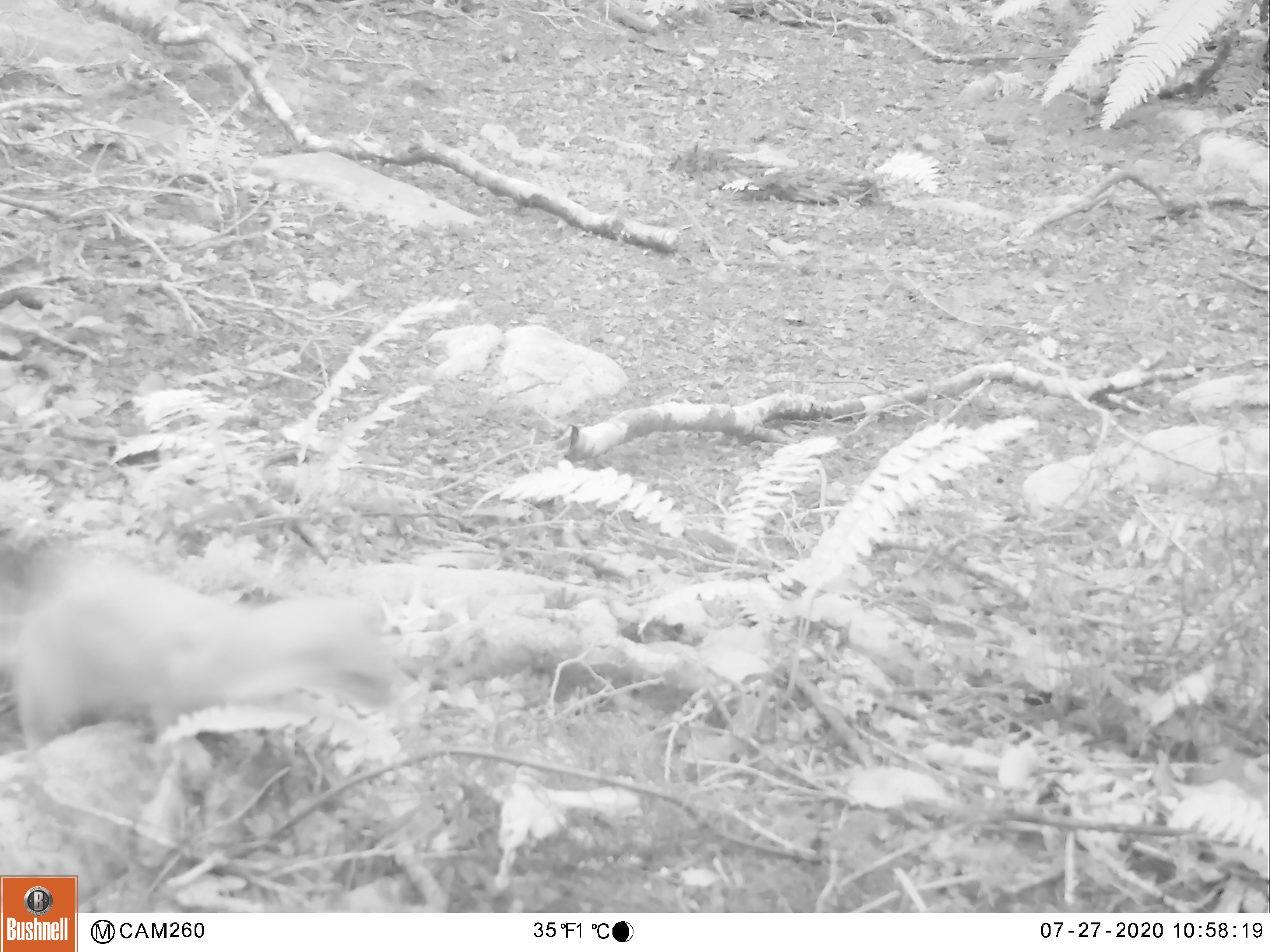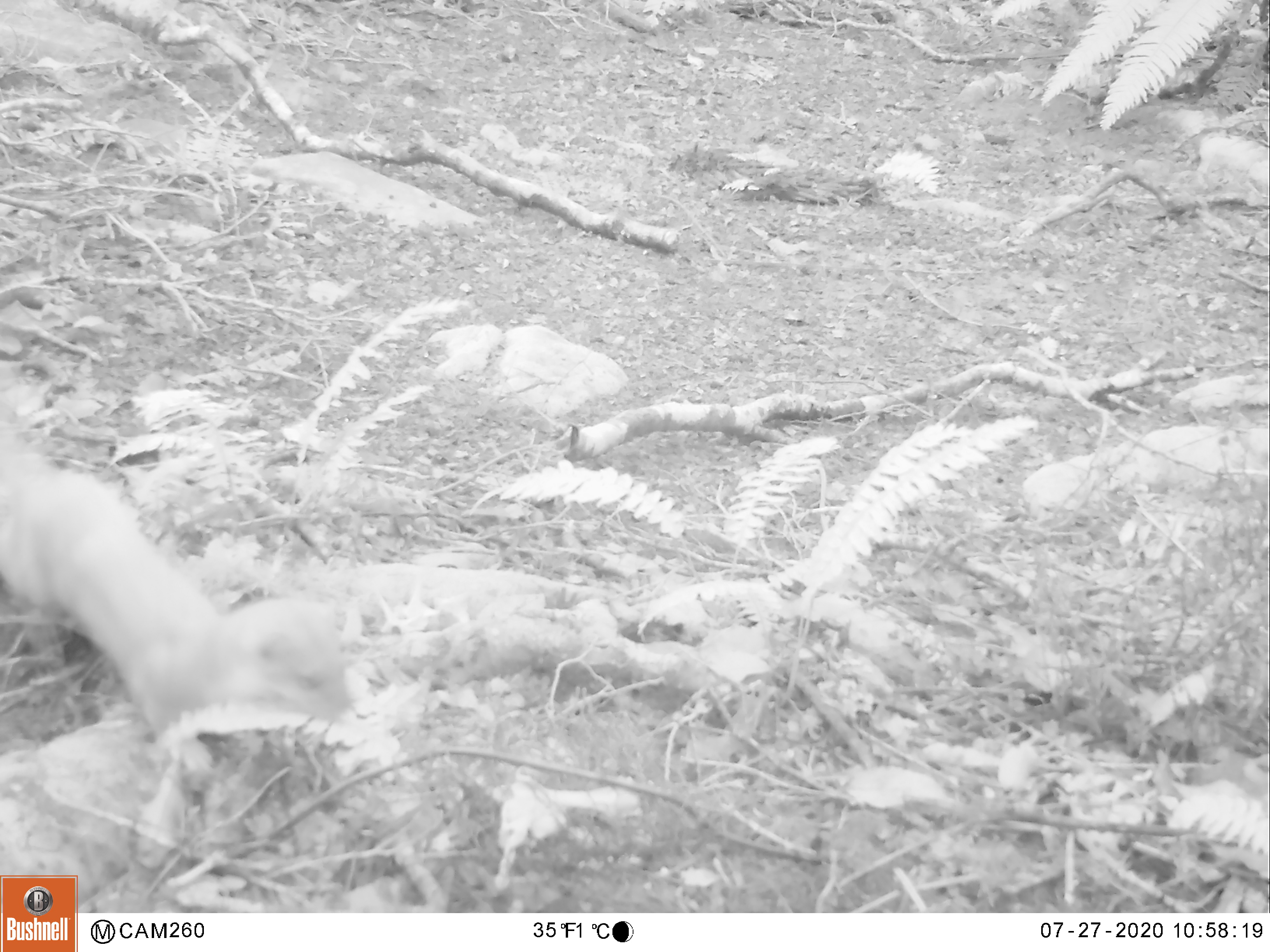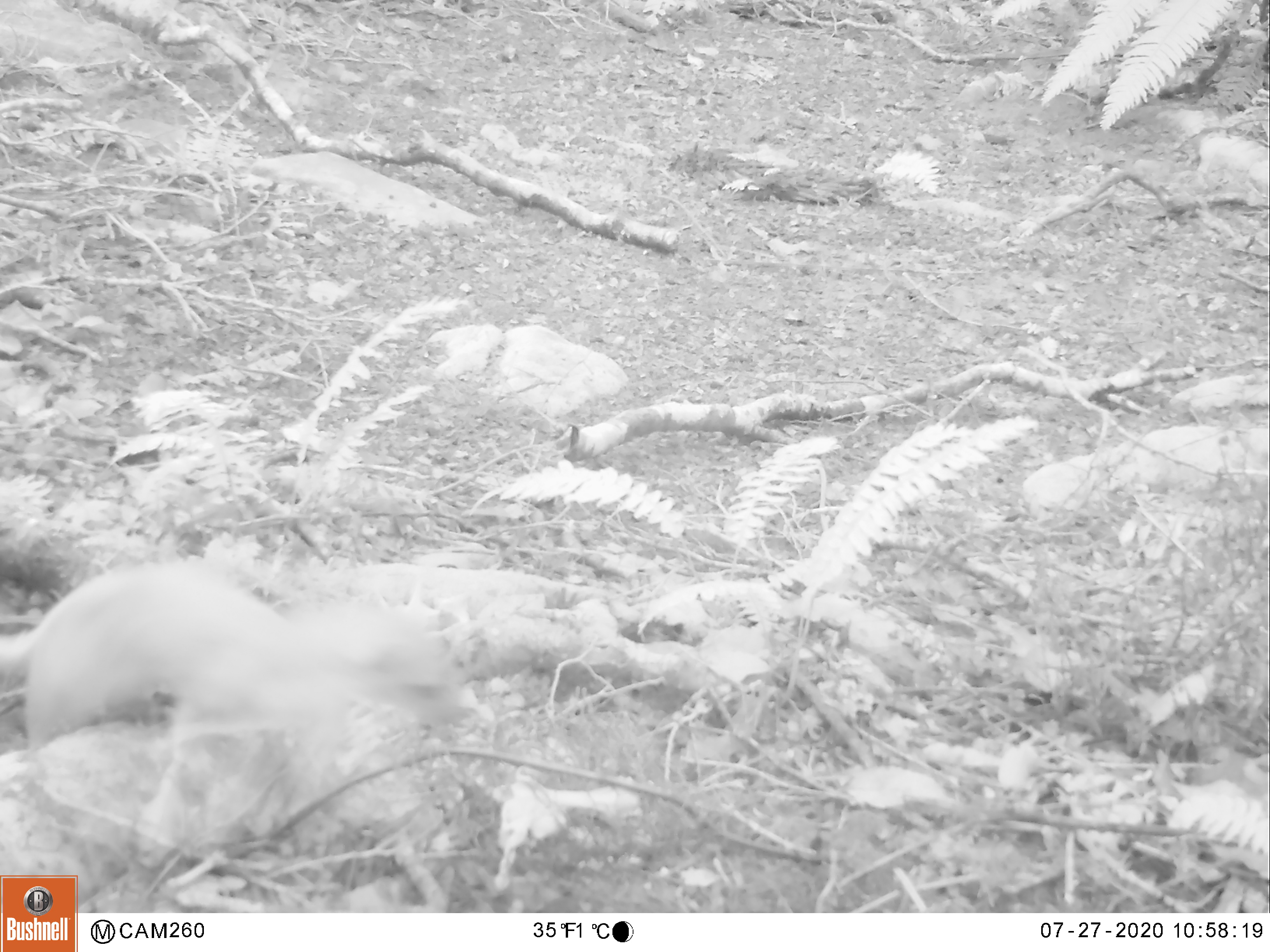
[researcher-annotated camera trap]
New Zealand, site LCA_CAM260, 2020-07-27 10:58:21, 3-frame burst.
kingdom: Animalia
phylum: Chordata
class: Mammalia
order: Carnivora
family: Mustelidae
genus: Mustela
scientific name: Mustela erminea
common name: stoat